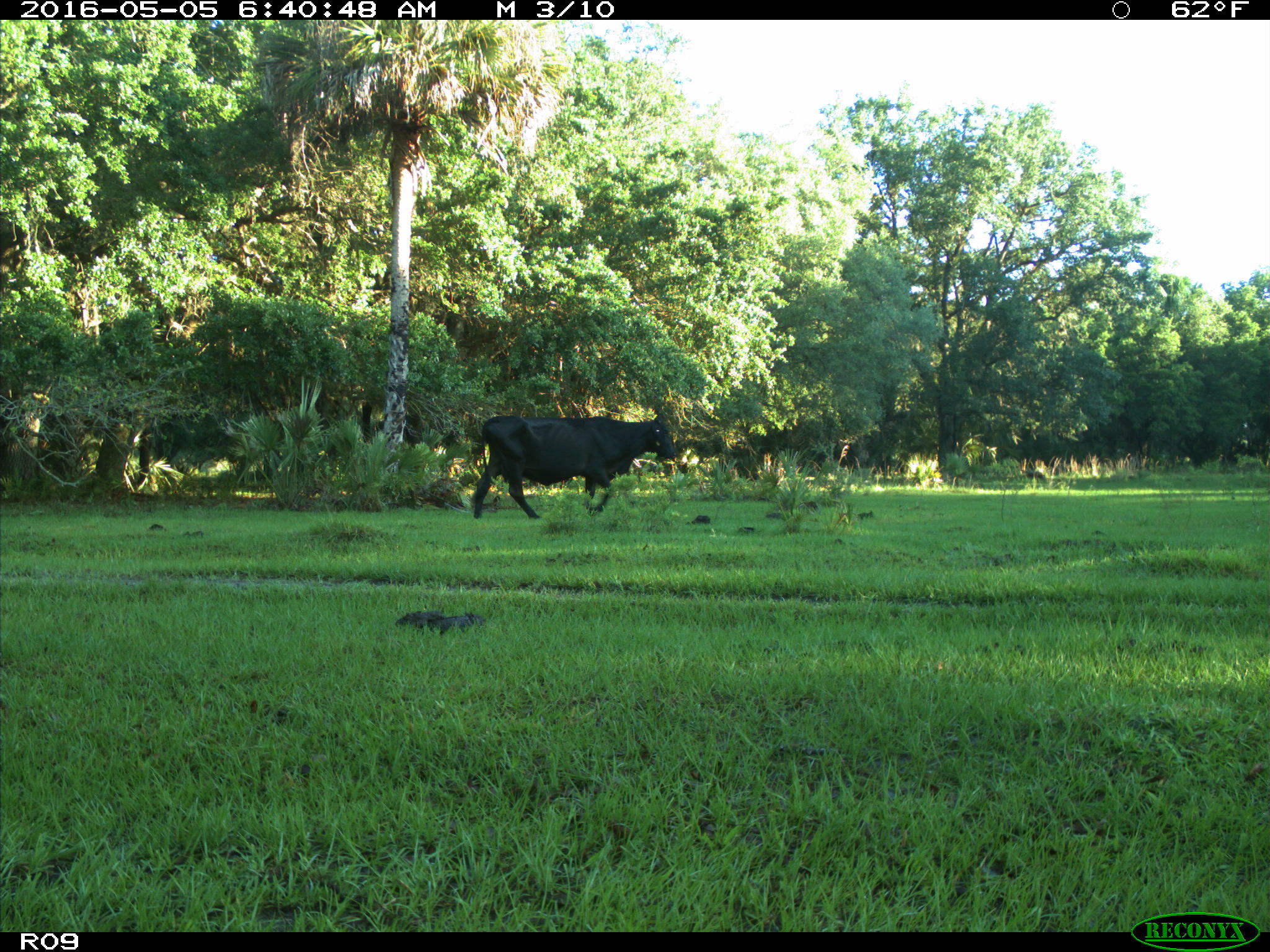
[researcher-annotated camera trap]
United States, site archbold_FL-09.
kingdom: Animalia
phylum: Chordata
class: Mammalia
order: Artiodactyla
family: Bovidae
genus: Bos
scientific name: Bos taurus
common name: domestic cow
Bos taurus (domestic cow).